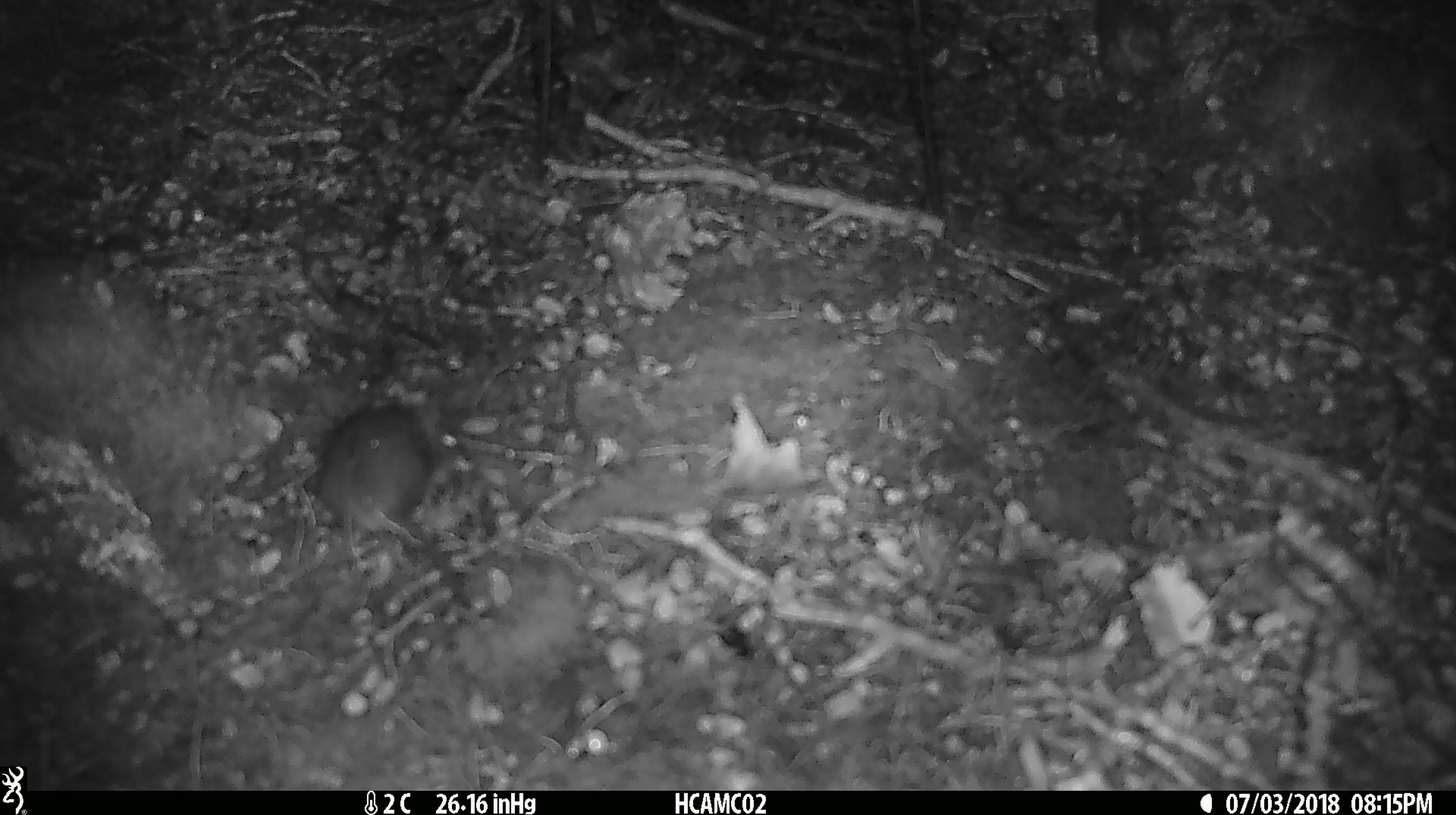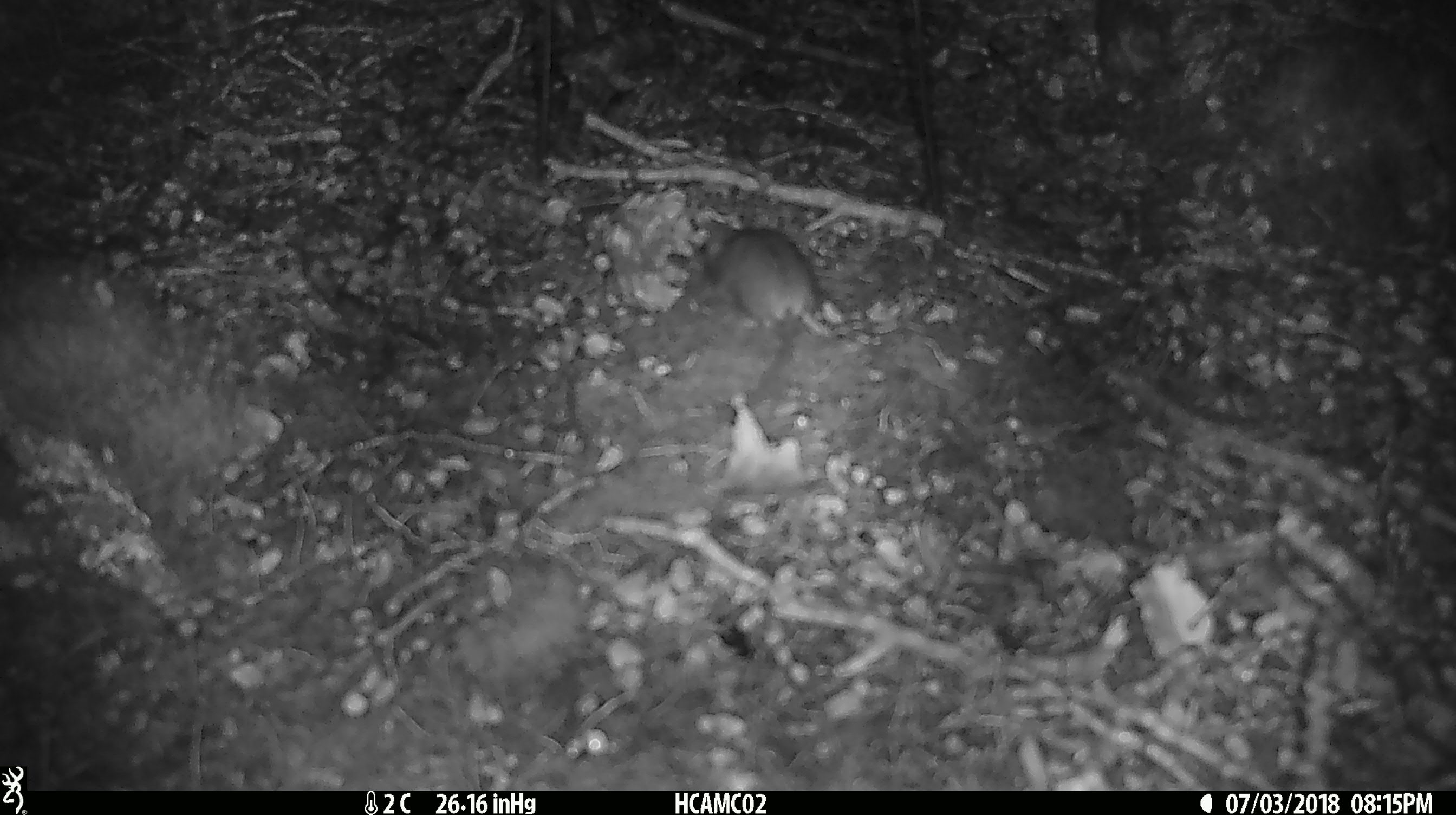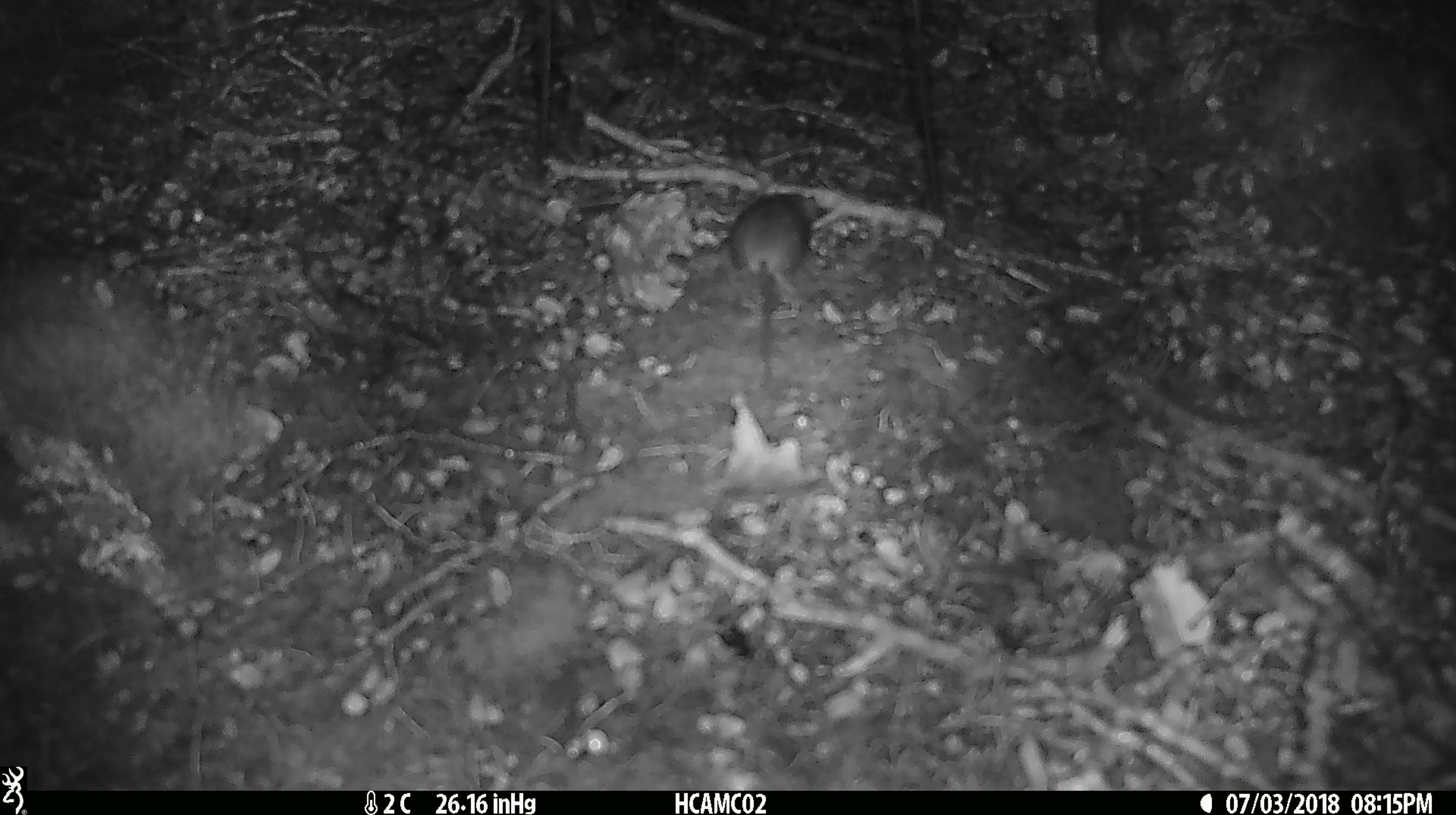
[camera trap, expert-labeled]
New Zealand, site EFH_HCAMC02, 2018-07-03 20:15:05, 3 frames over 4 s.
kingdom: Animalia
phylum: Chordata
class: Mammalia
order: Rodentia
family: Muridae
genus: Mus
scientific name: Mus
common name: mouse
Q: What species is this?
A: Mouse (Mus).